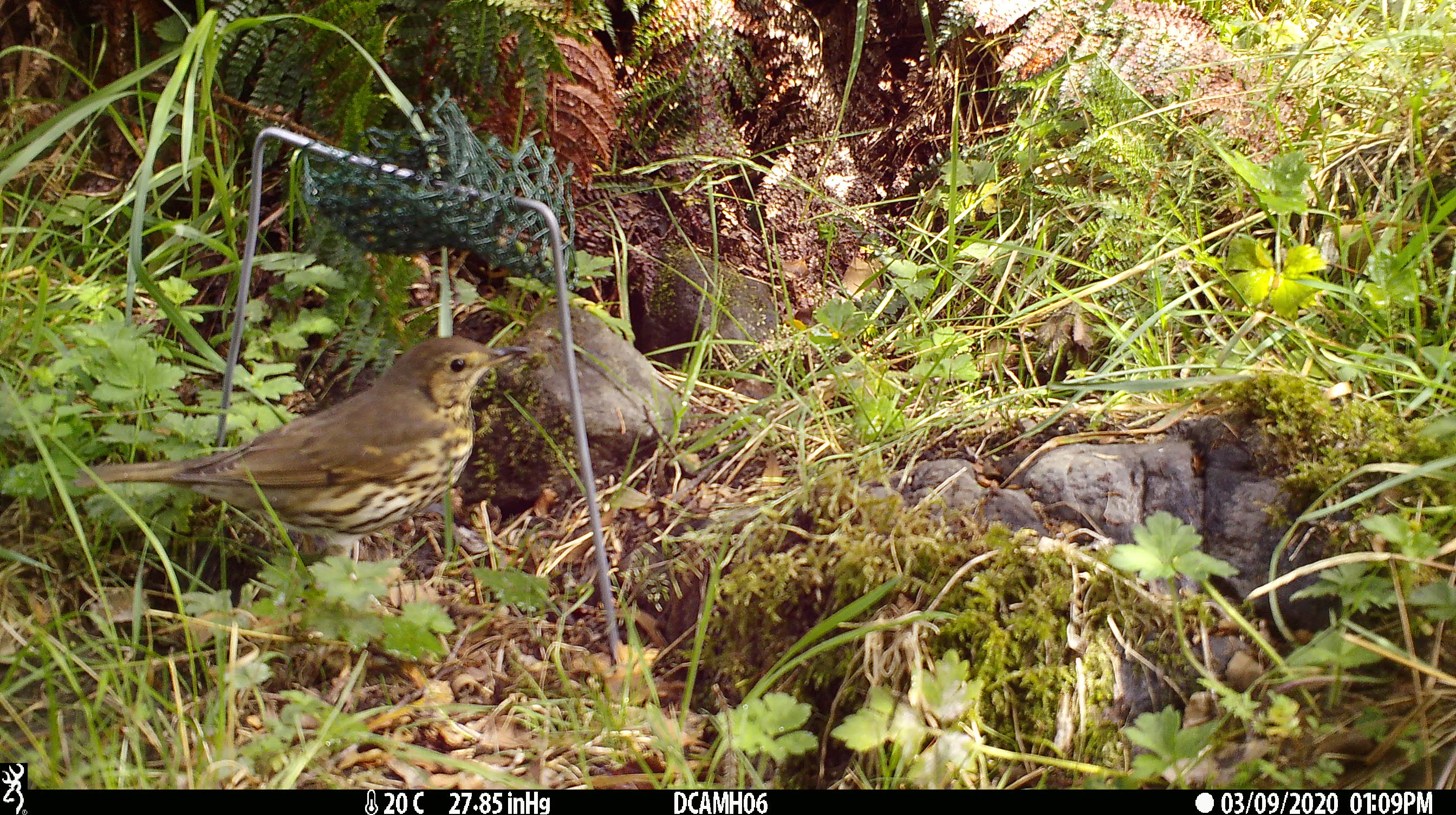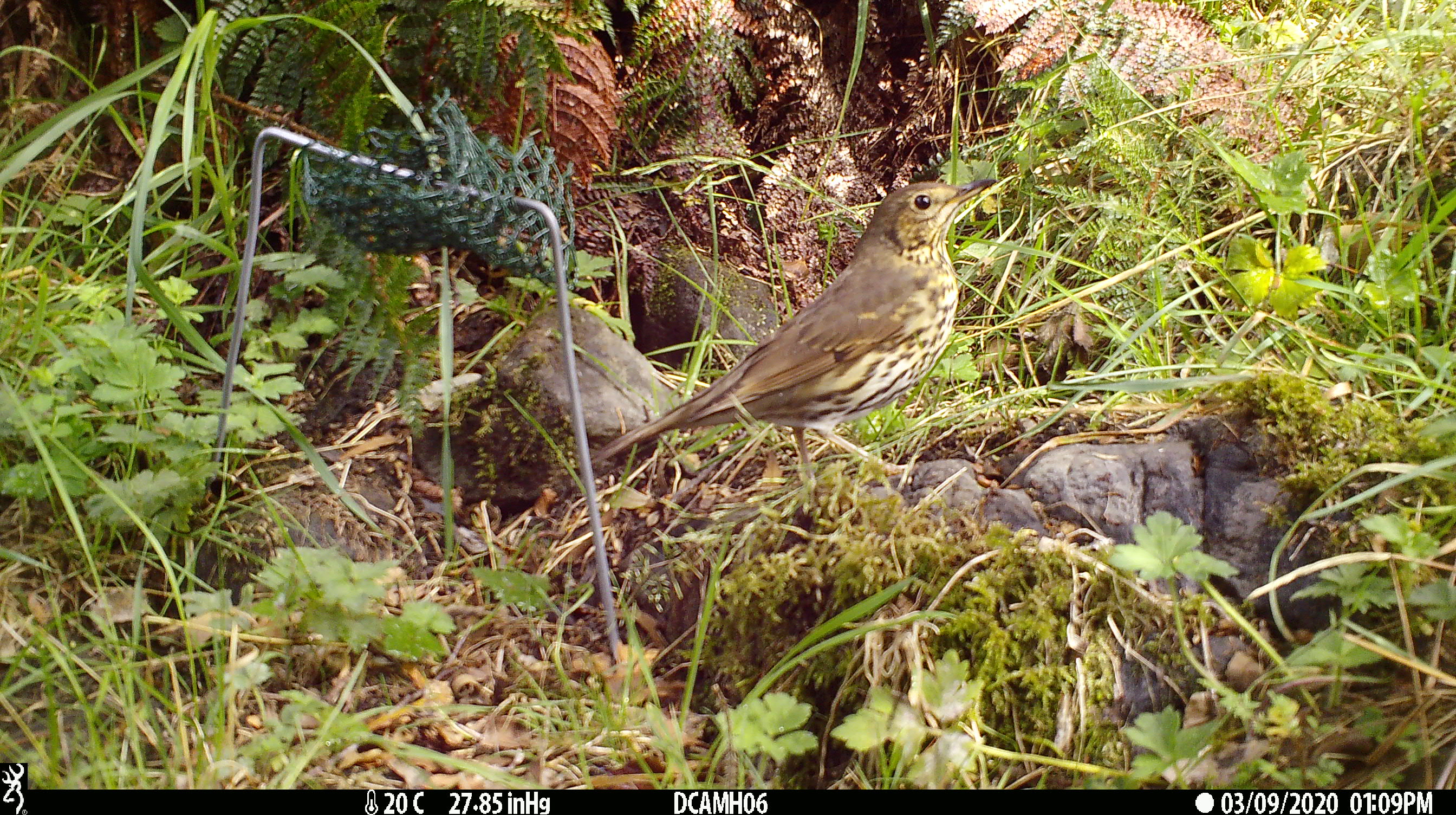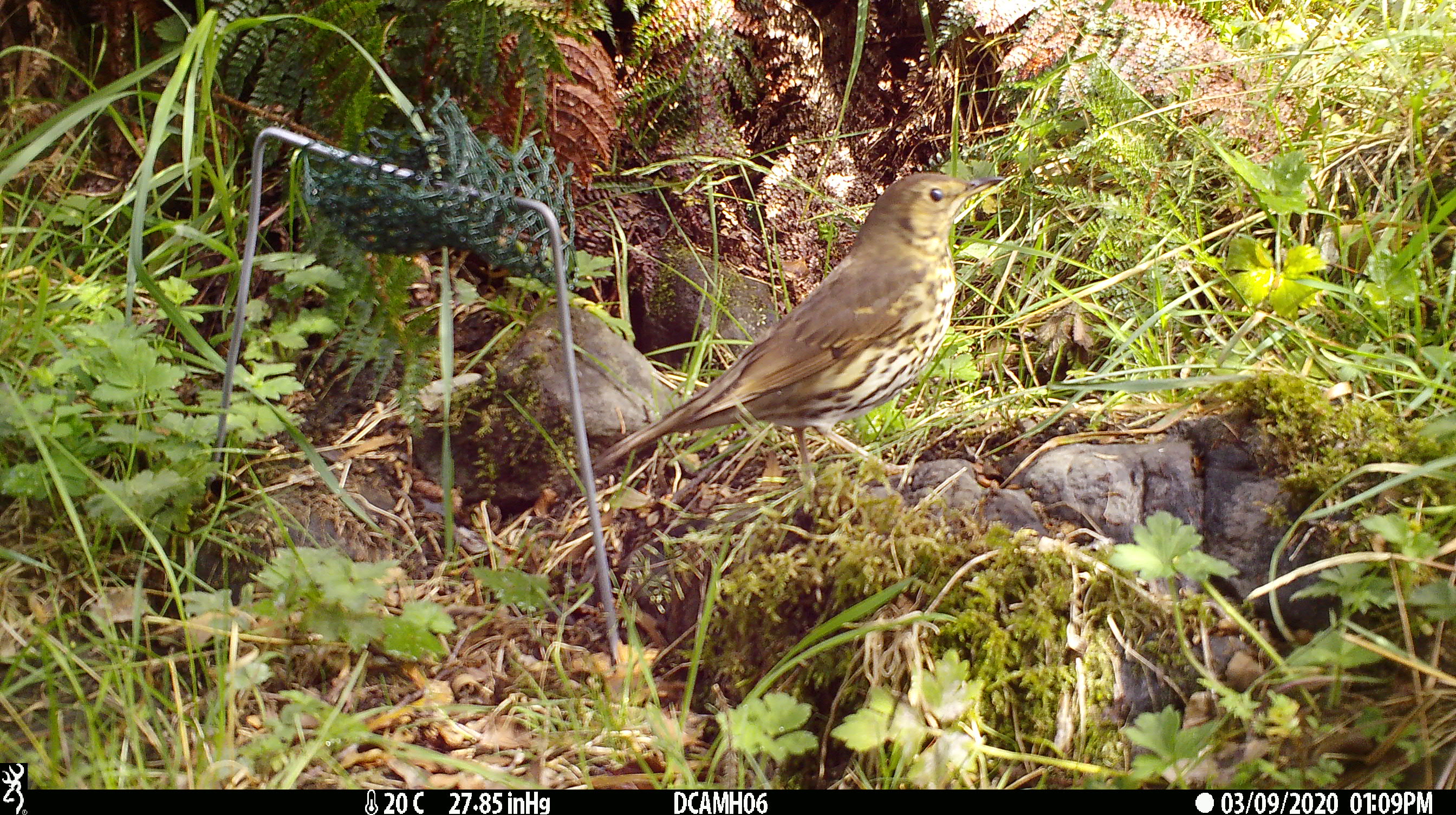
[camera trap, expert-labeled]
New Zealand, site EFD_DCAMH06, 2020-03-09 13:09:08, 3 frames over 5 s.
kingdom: Animalia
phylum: Chordata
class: Aves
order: Passeriformes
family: Turdidae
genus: Turdus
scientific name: Turdus philomelos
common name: song thrush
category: thrush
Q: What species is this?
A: Thrush (song thrush) (Turdus philomelos).